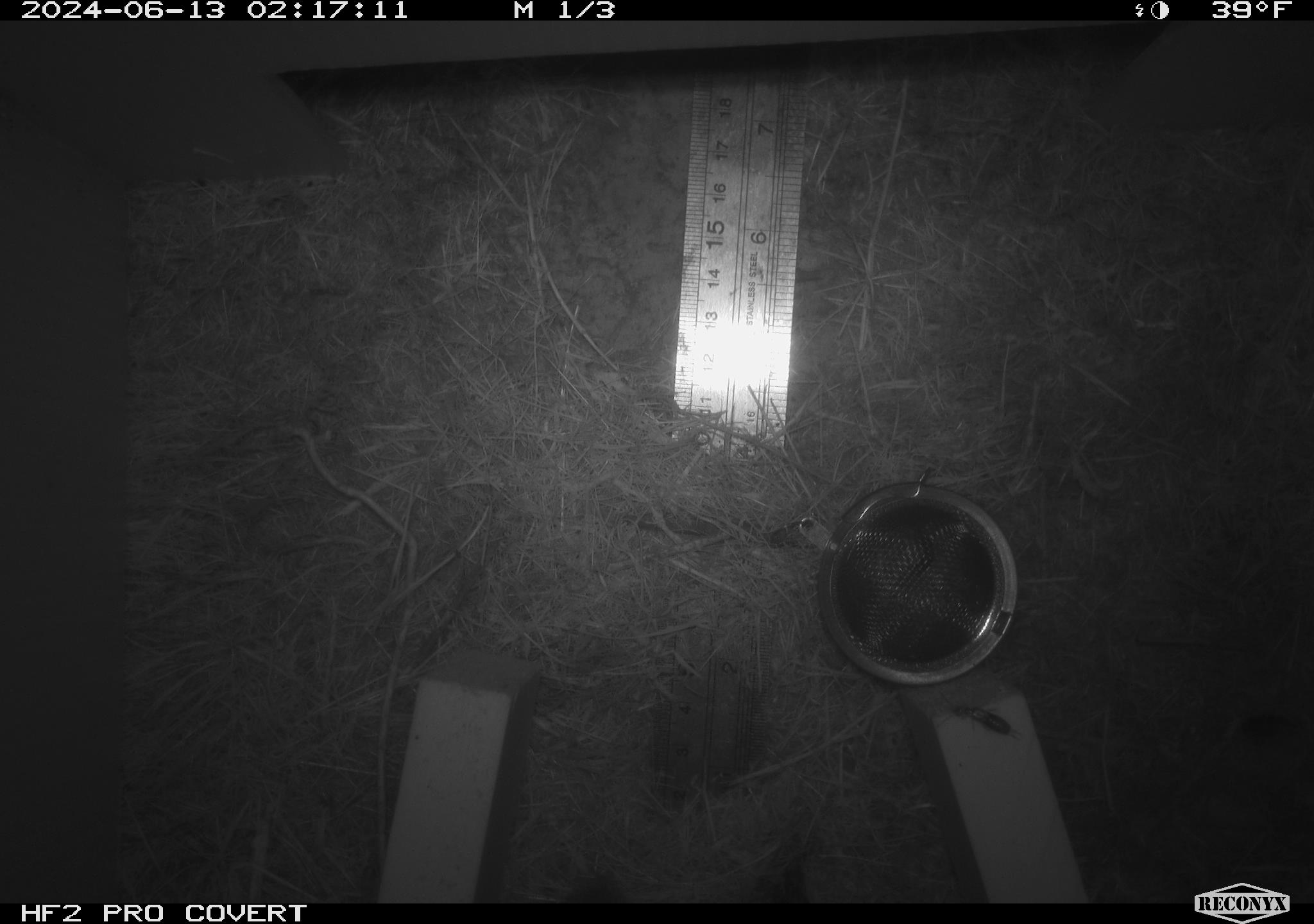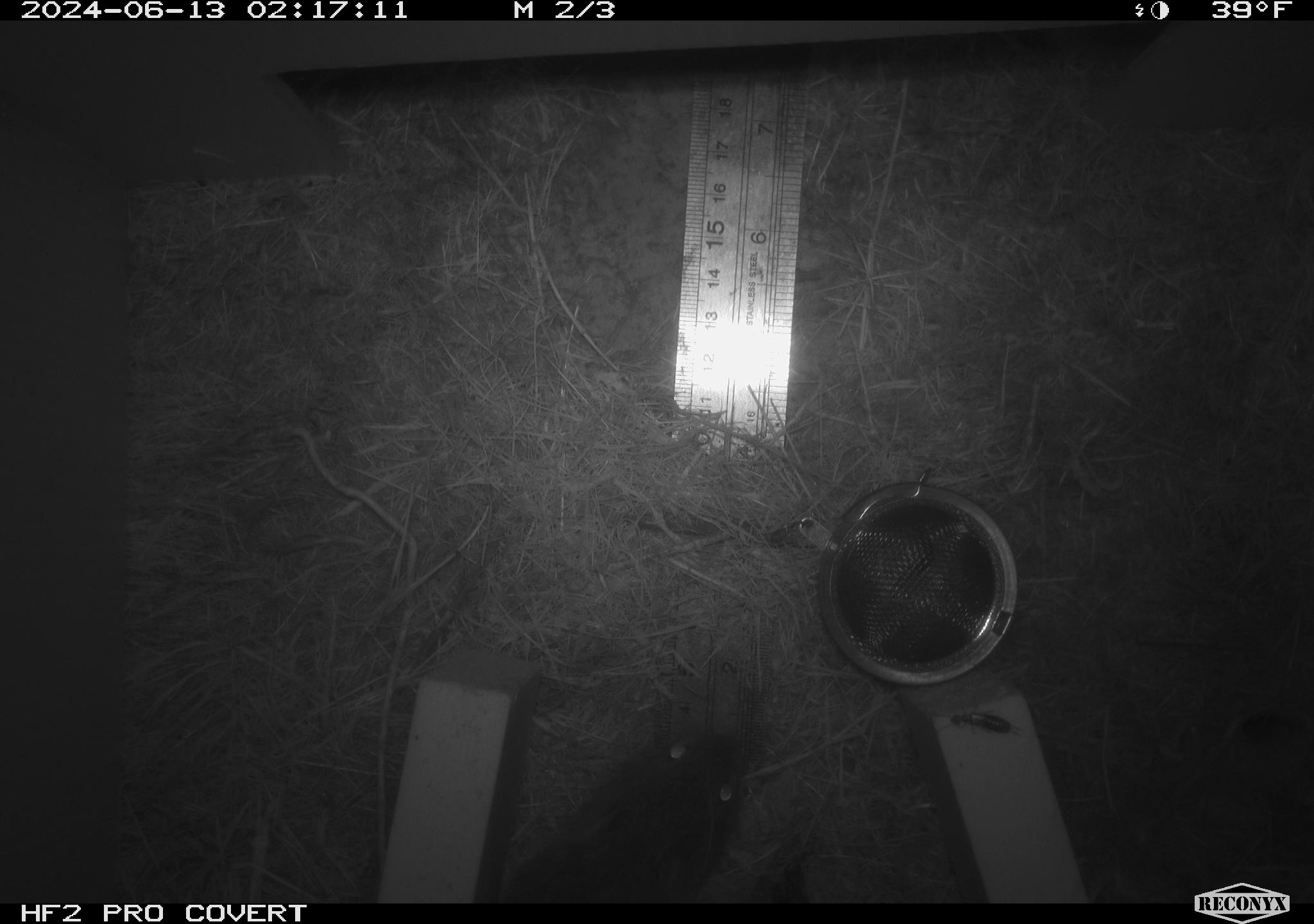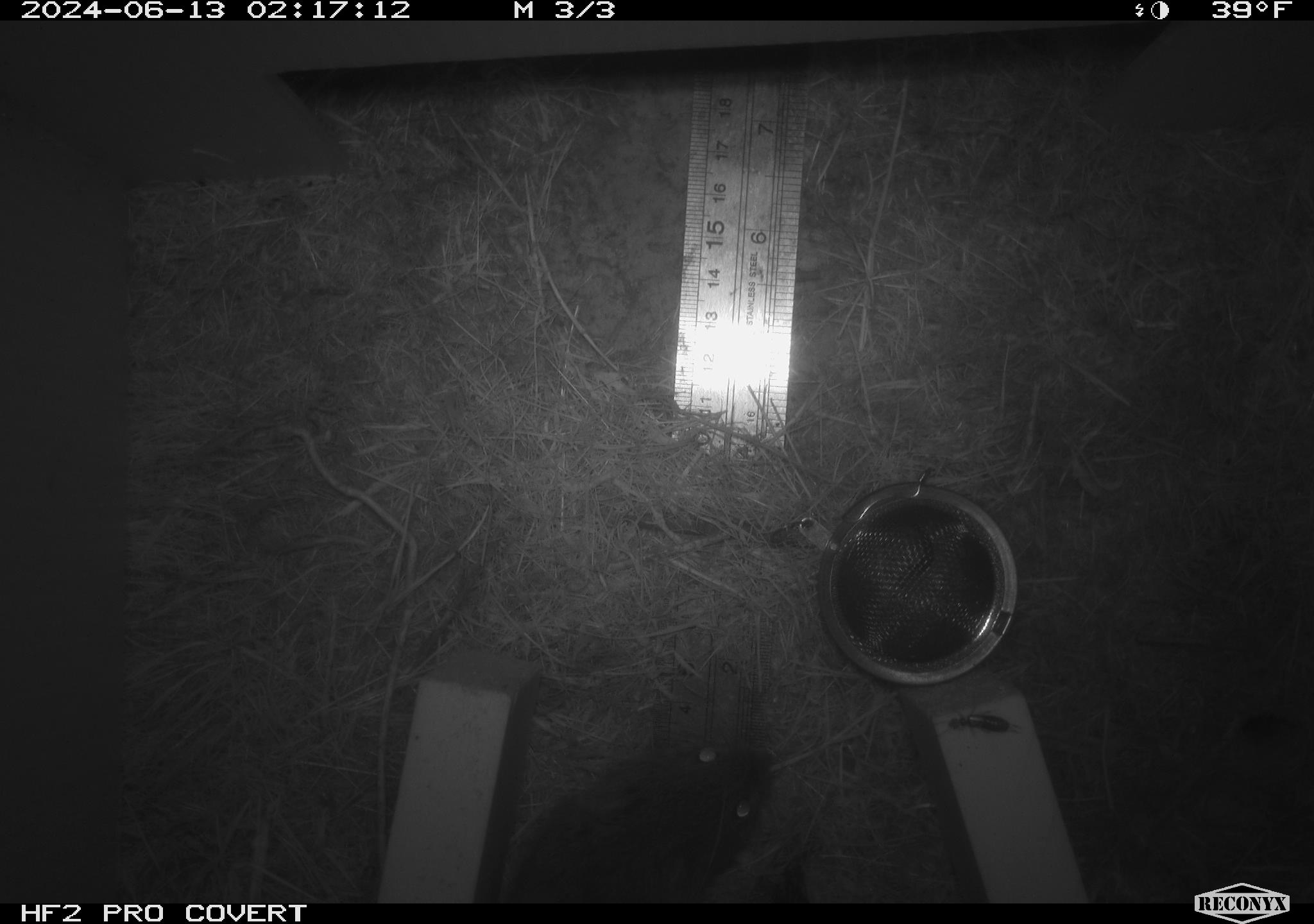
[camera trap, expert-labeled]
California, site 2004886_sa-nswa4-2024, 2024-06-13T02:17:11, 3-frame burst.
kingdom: Animalia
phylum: Chordata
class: Mammalia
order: Rodentia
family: Cricetidae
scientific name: Arvicolinae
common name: voles, lemmings, and muskrats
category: arvicolinae subfamily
Arvicolinae subfamily (voles, lemmings, and muskrats) (Arvicolinae).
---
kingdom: Animalia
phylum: Arthropoda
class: Insecta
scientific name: Insecta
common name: insect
Insect (Insecta).